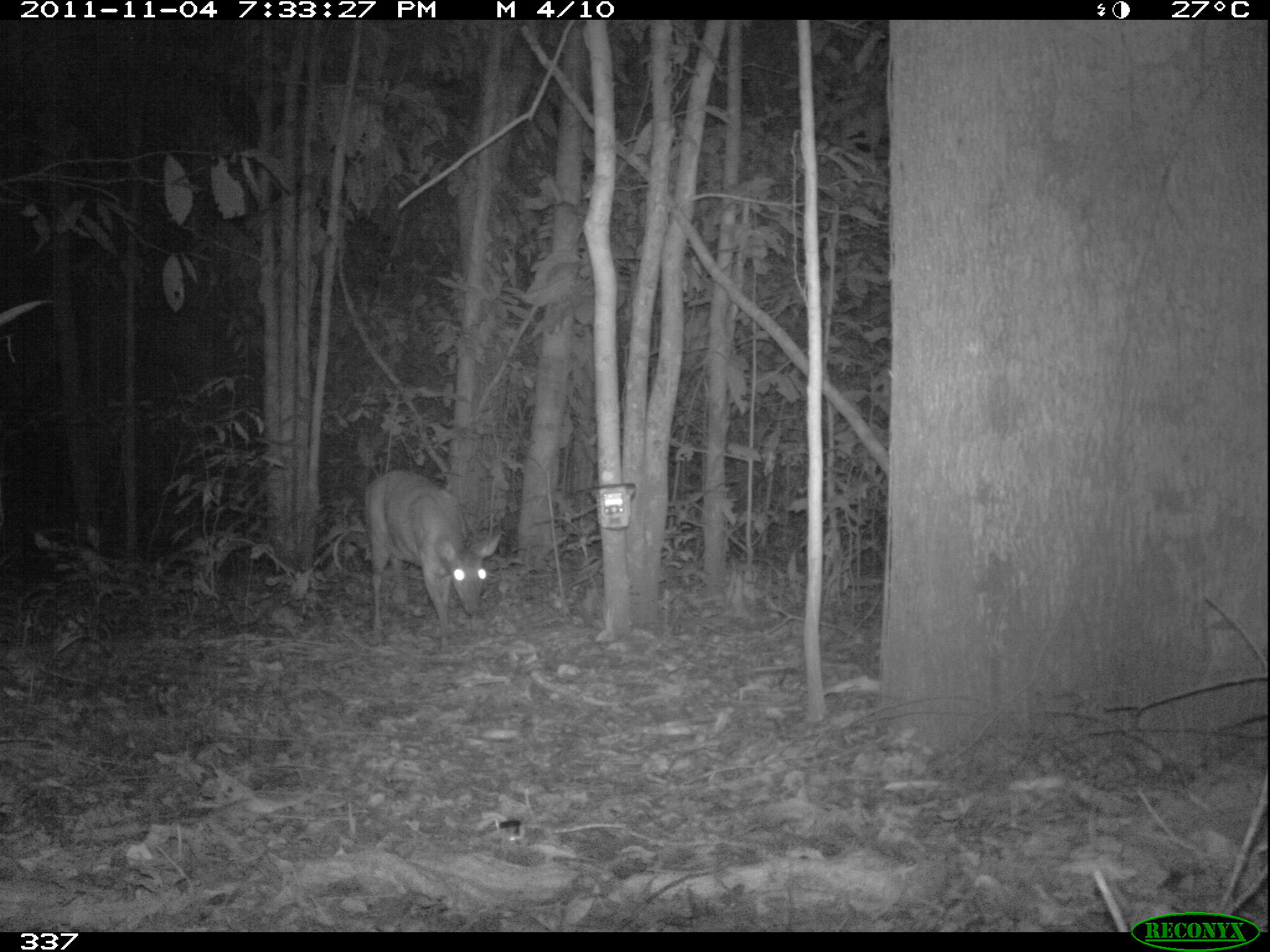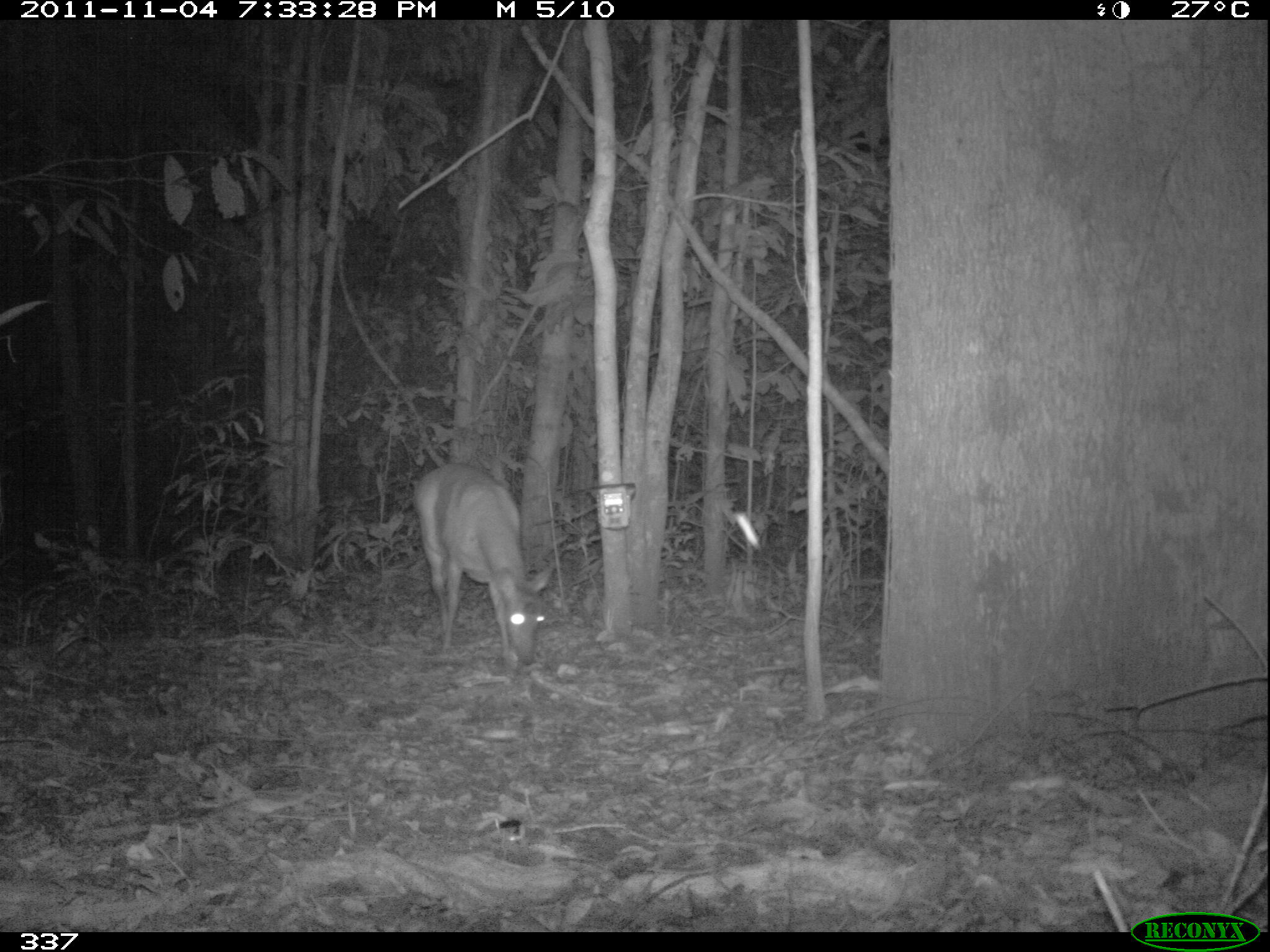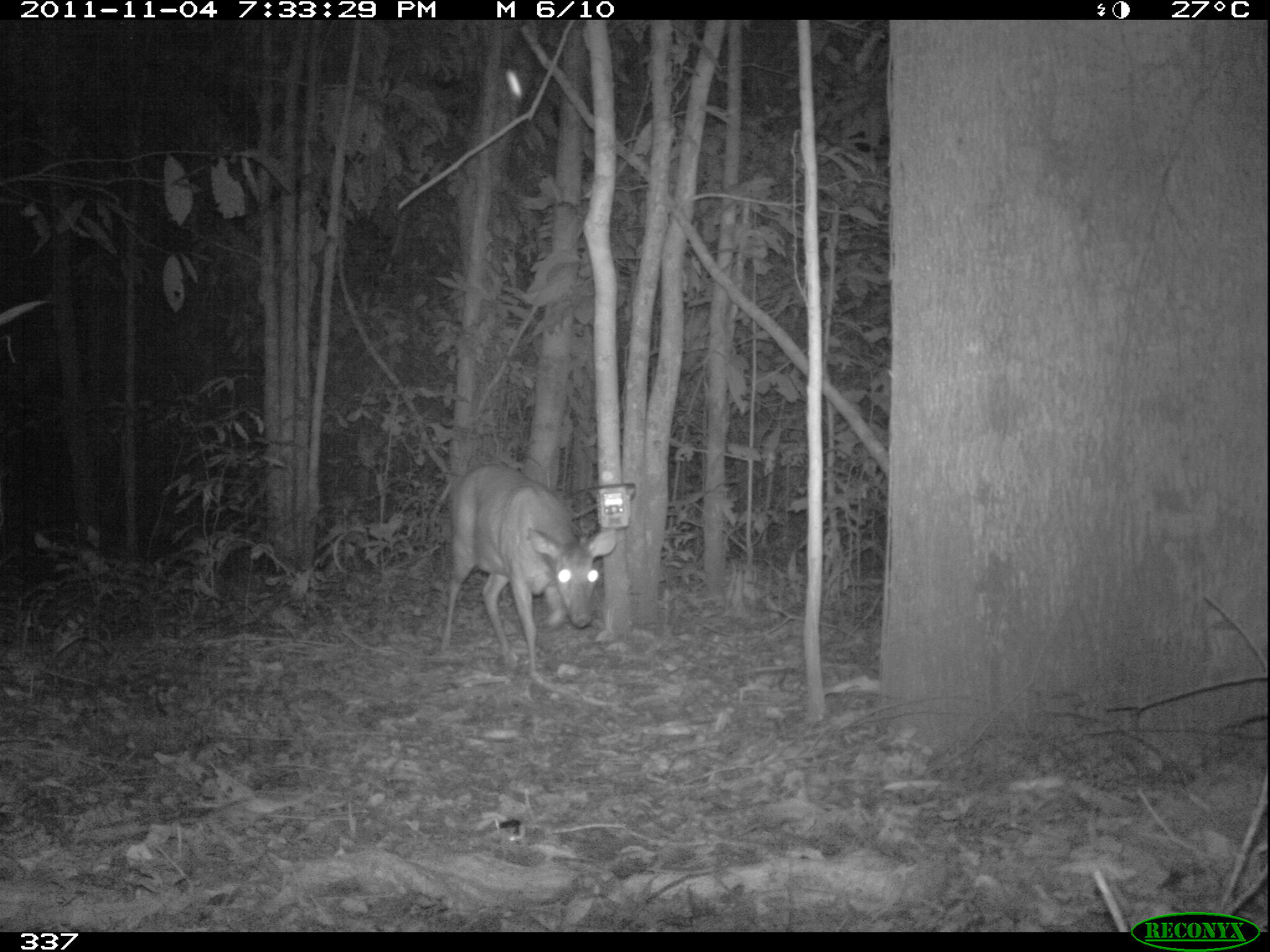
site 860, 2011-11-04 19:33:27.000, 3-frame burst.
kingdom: Animalia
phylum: Chordata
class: Mammalia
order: Artiodactyla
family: Cervidae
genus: Mazama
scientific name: Mazama americana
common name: red brocket